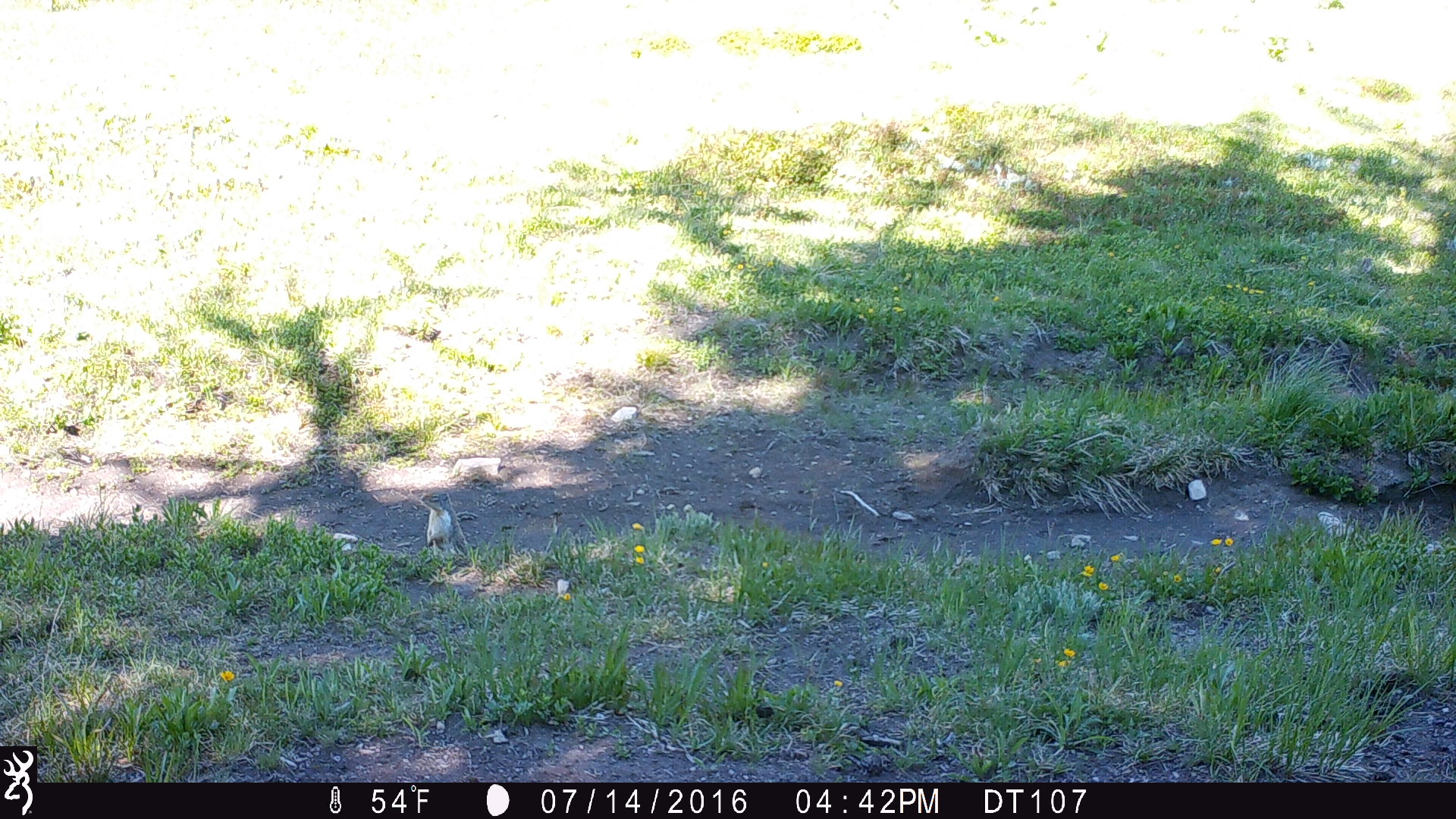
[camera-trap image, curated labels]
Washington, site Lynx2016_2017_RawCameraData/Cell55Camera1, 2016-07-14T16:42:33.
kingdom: Animalia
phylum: Chordata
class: Mammalia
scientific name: Mammalia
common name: small mammal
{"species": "small mammal (Mammalia)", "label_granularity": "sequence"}